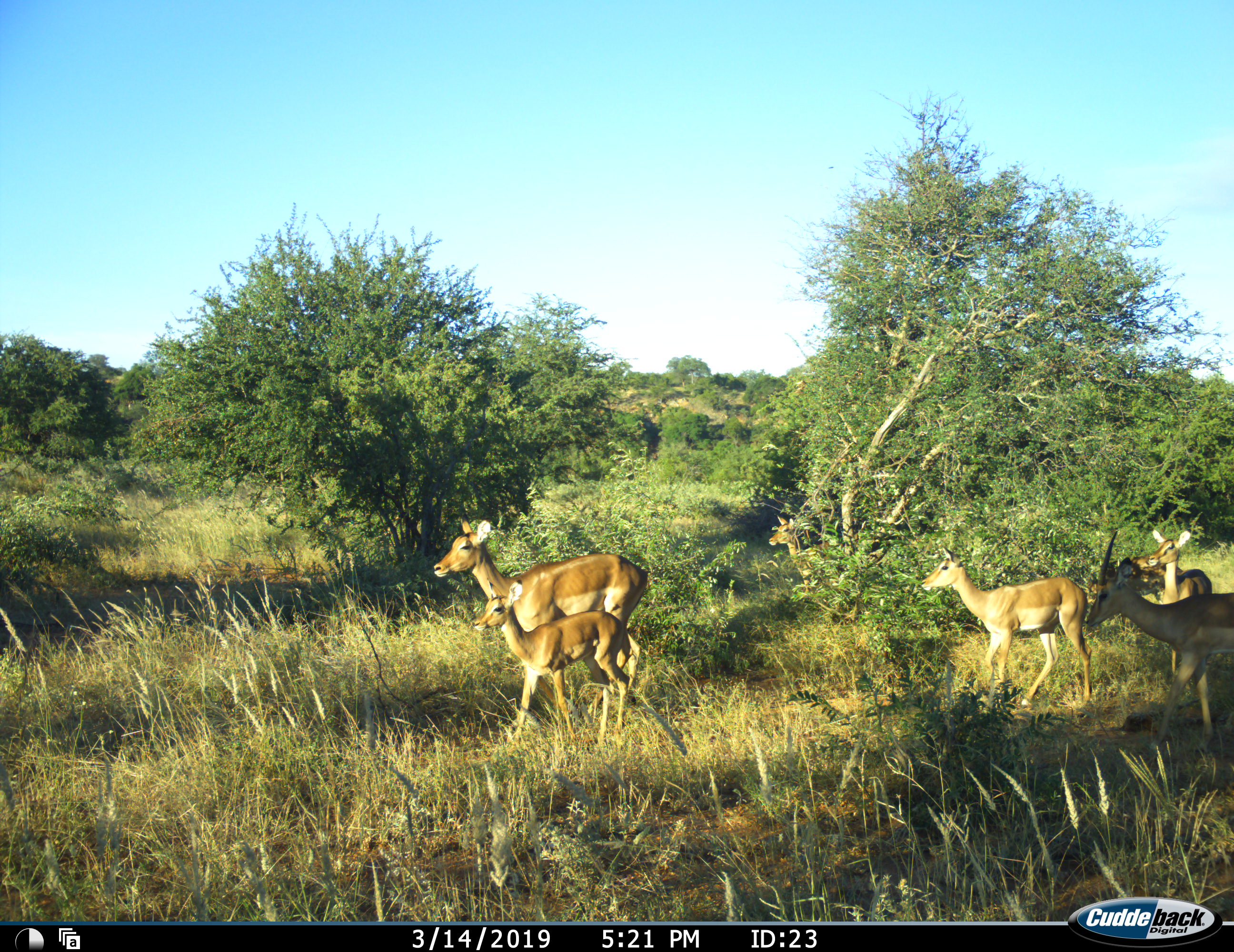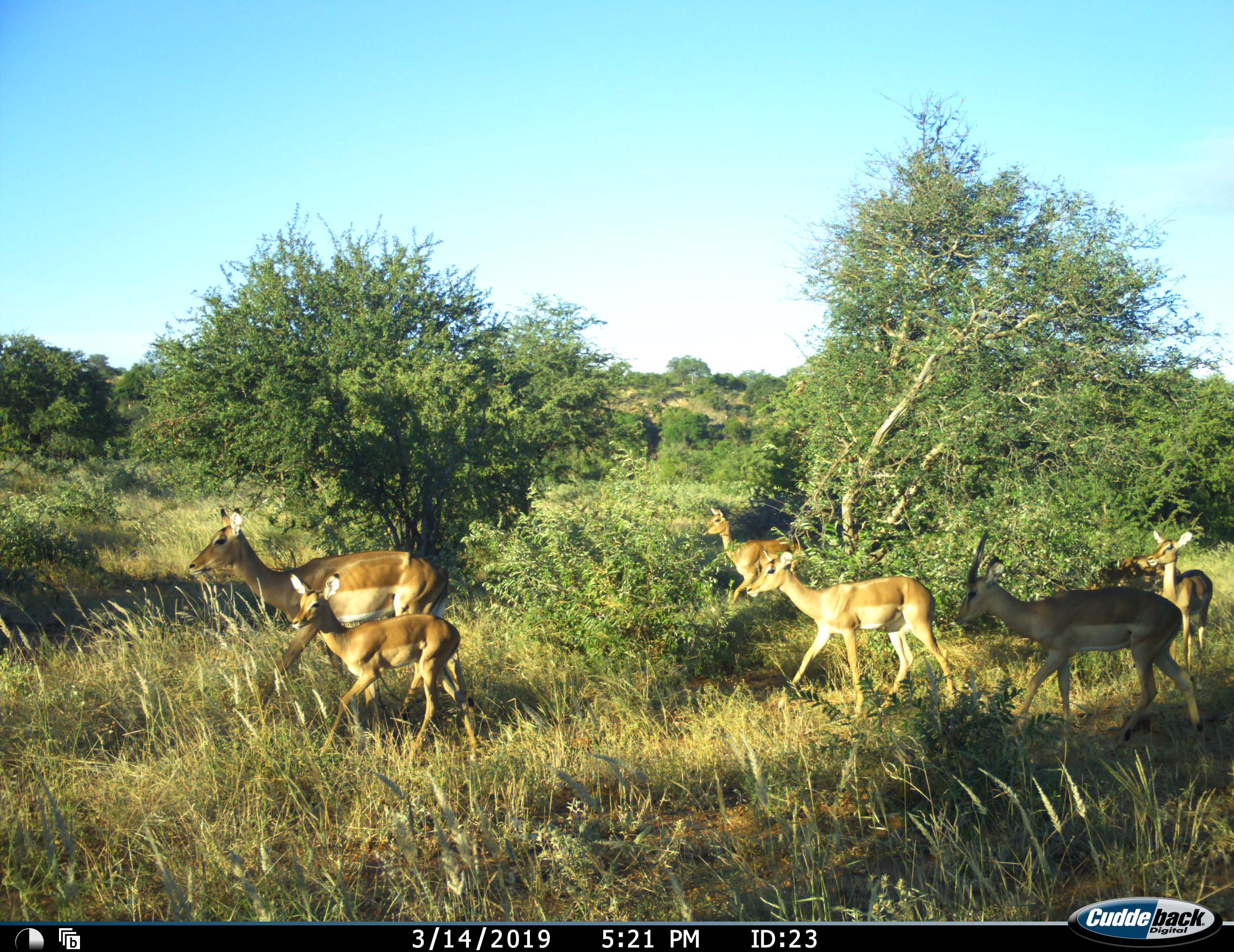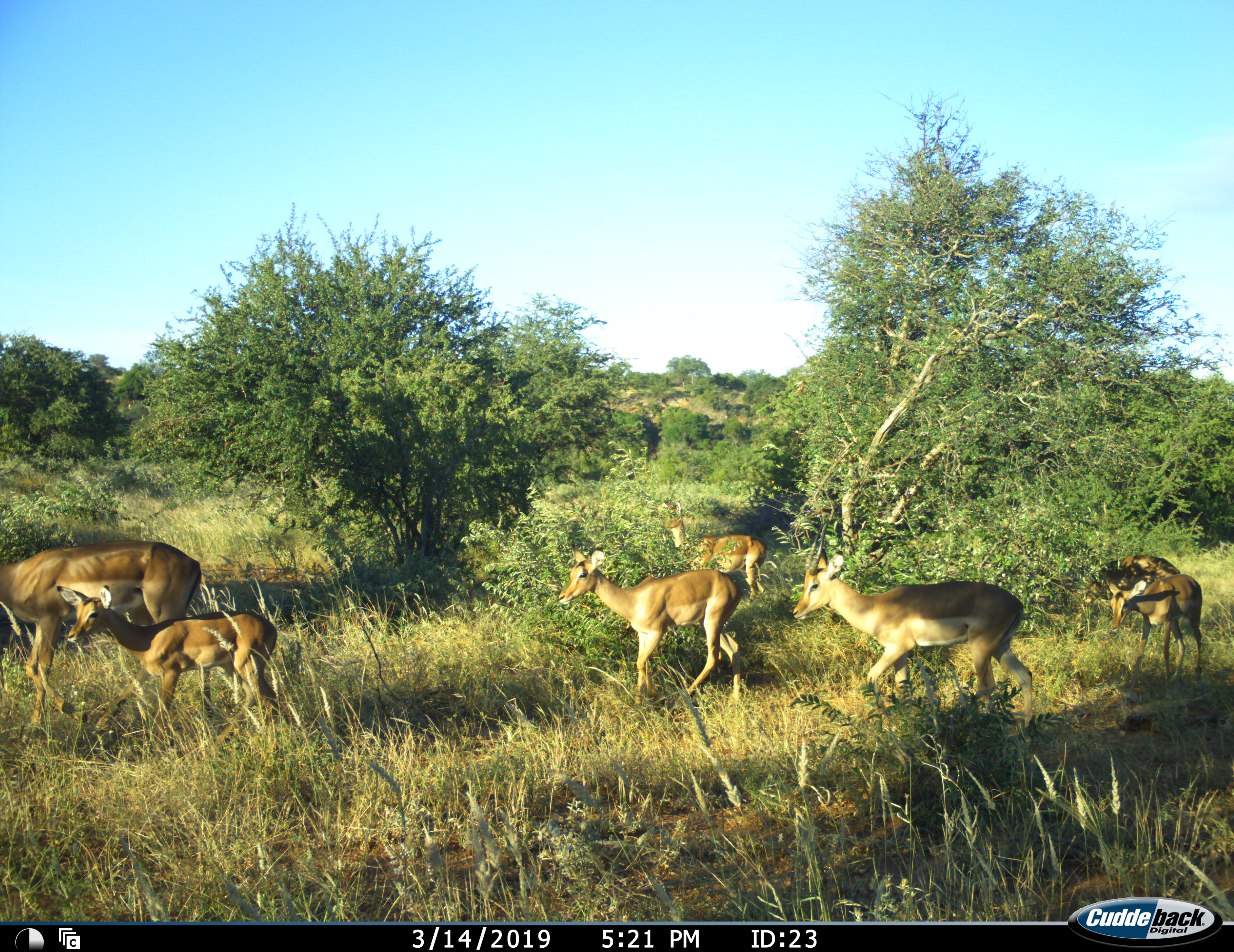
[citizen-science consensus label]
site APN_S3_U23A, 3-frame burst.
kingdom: Animalia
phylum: Chordata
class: Mammalia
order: Artiodactyla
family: Bovidae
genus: Aepyceros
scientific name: Aepyceros melampus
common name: impala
Impala (Aepyceros melampus), count 7. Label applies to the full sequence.